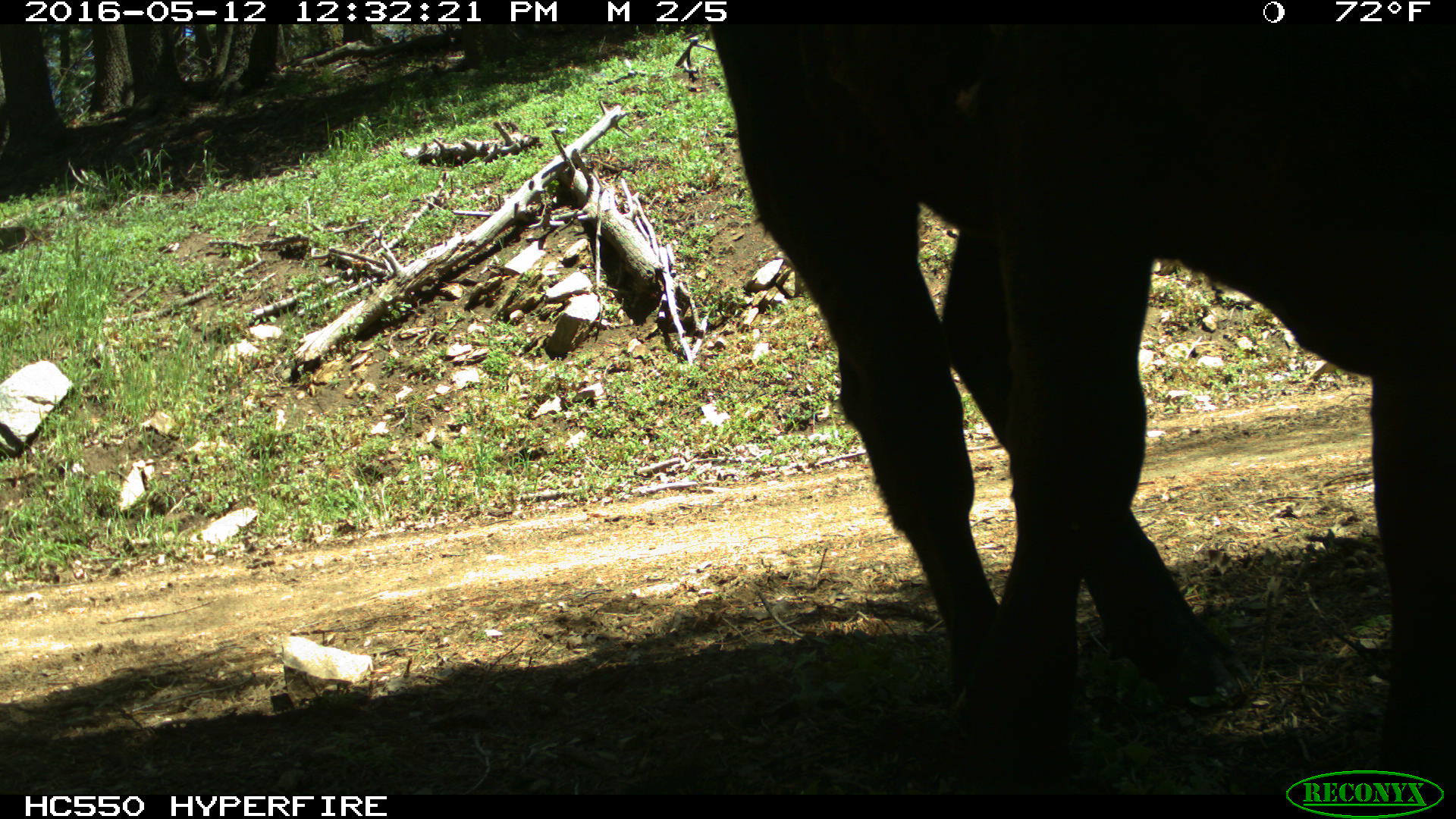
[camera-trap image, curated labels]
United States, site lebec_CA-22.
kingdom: Animalia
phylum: Chordata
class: Mammalia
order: Artiodactyla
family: Bovidae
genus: Bos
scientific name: Bos taurus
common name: domestic cow